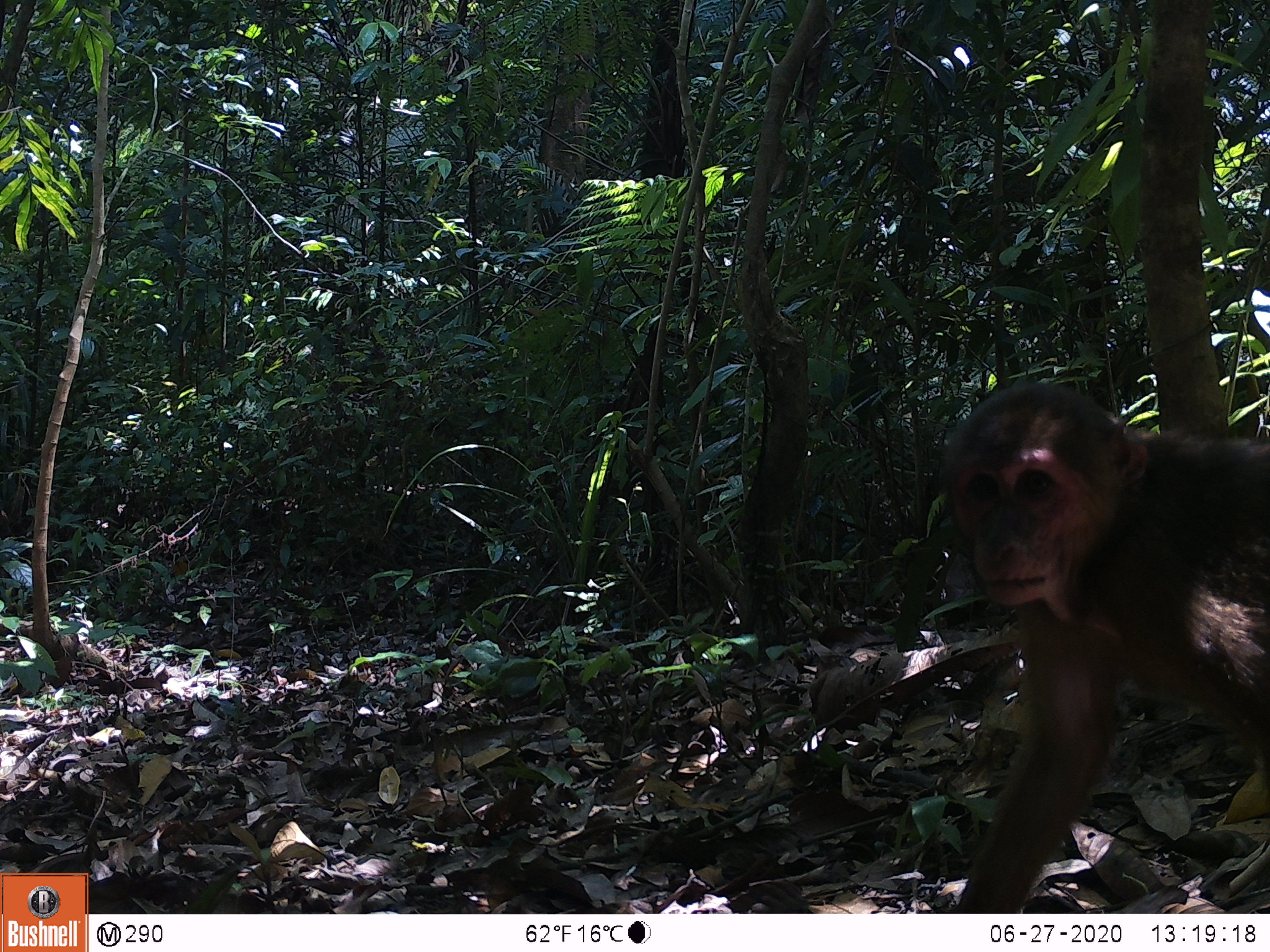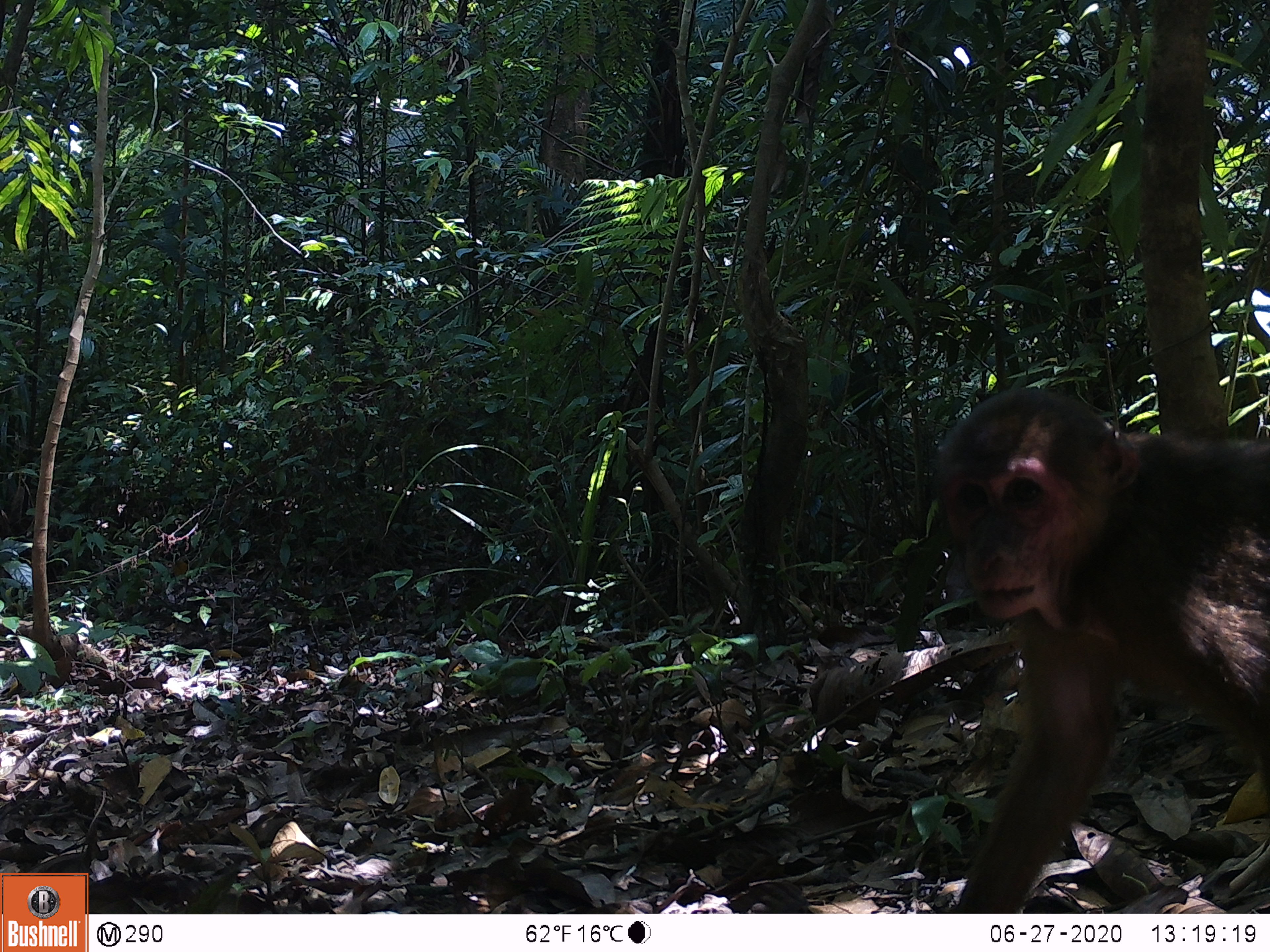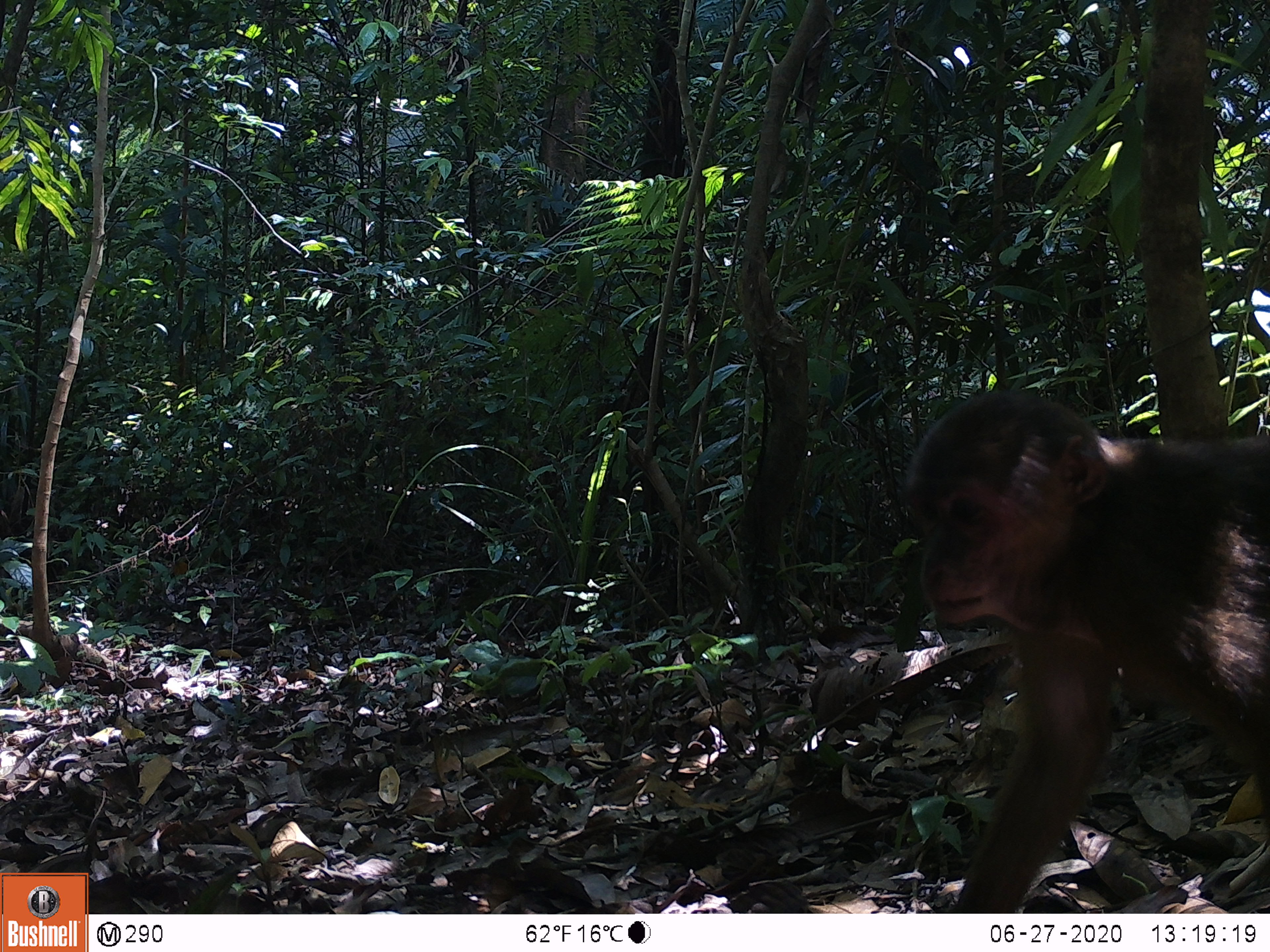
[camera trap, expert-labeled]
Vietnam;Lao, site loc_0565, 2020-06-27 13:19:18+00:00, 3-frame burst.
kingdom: Animalia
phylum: Chordata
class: Mammalia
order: Primates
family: Cercopithecidae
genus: Macaca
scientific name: Macaca arctoides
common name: stump-tailed macaque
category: stump tailed macaque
Stump tailed macaque (stump-tailed macaque) (Macaca arctoides). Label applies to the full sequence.